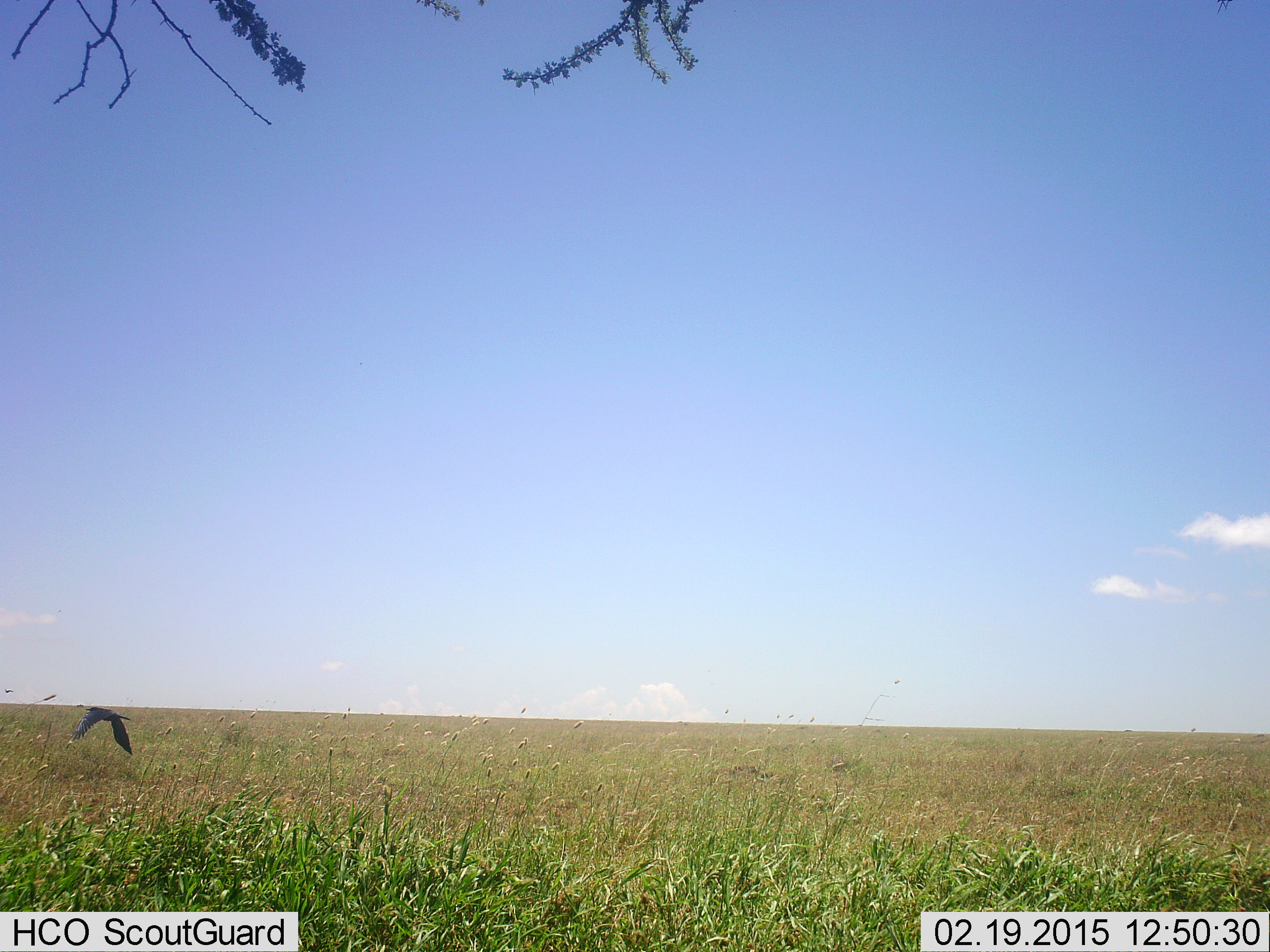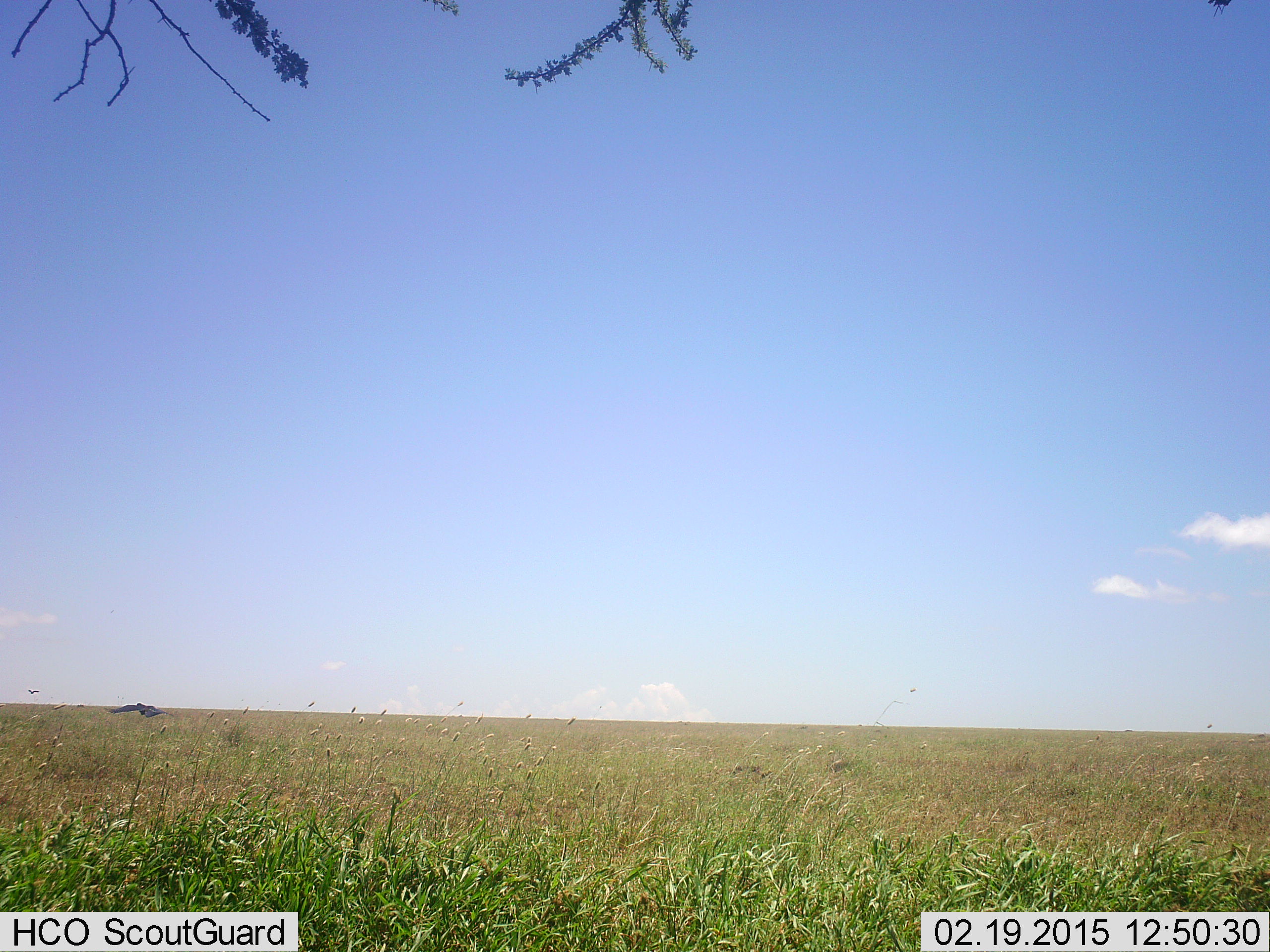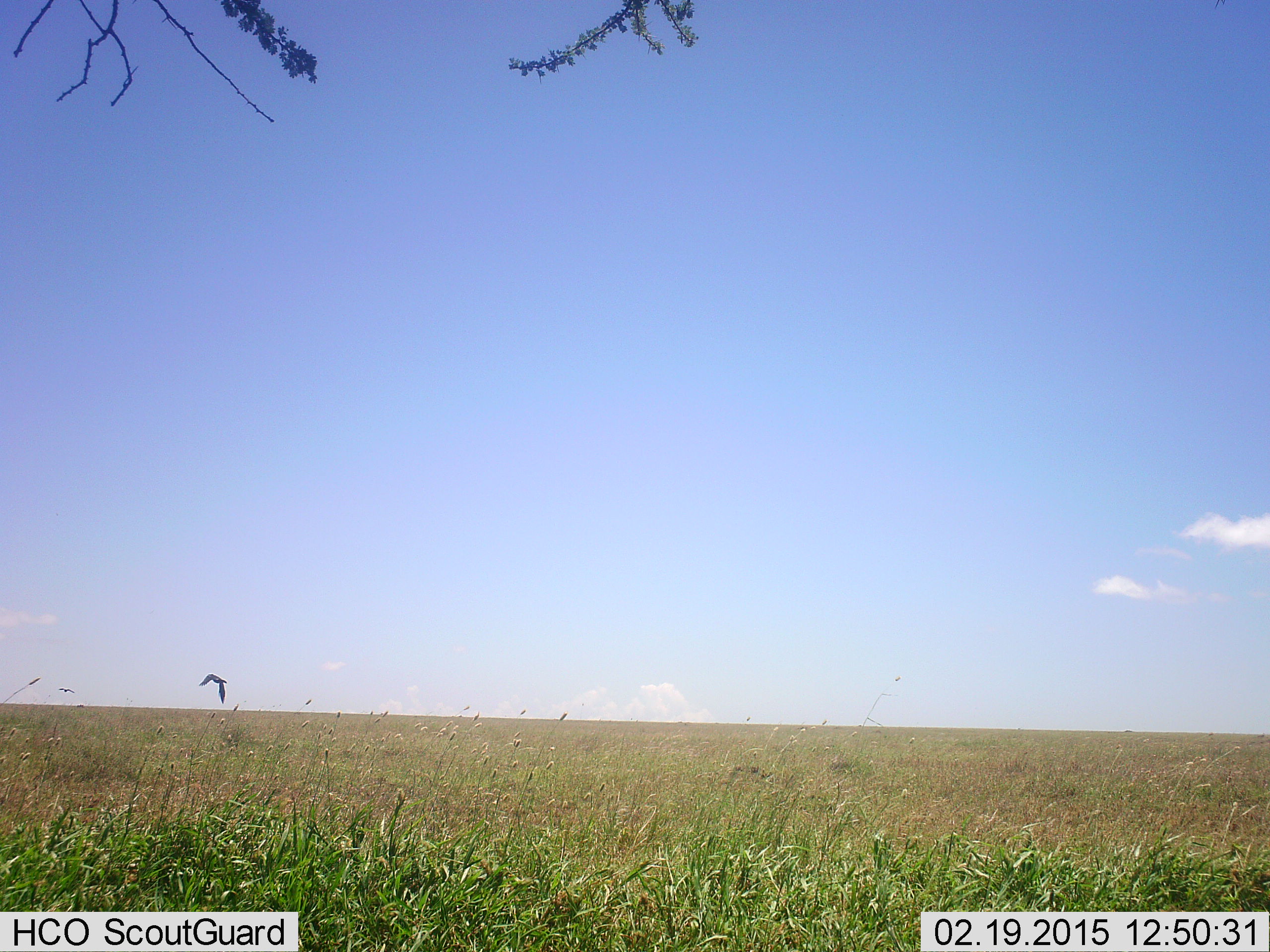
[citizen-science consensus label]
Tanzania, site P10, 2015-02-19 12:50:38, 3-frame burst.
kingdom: Animalia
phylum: Chordata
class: Aves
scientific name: Aves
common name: bird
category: otherbird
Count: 1.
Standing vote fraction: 0%.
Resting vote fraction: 0%.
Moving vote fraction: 100%.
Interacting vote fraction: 0%.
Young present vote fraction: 0%.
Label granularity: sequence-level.